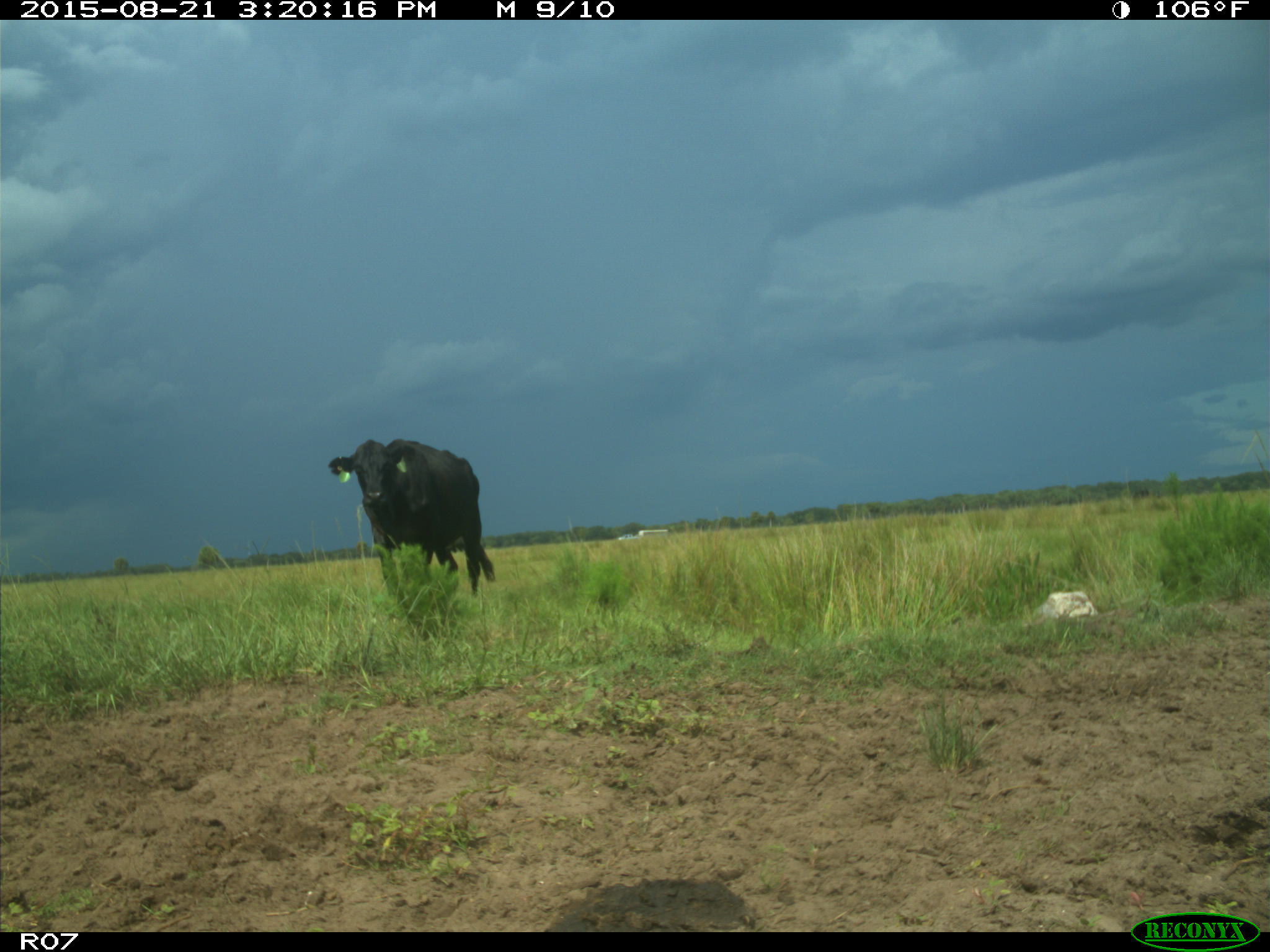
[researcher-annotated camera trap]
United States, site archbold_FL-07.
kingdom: Animalia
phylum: Chordata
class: Mammalia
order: Artiodactyla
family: Bovidae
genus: Bos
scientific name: Bos taurus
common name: domestic cow